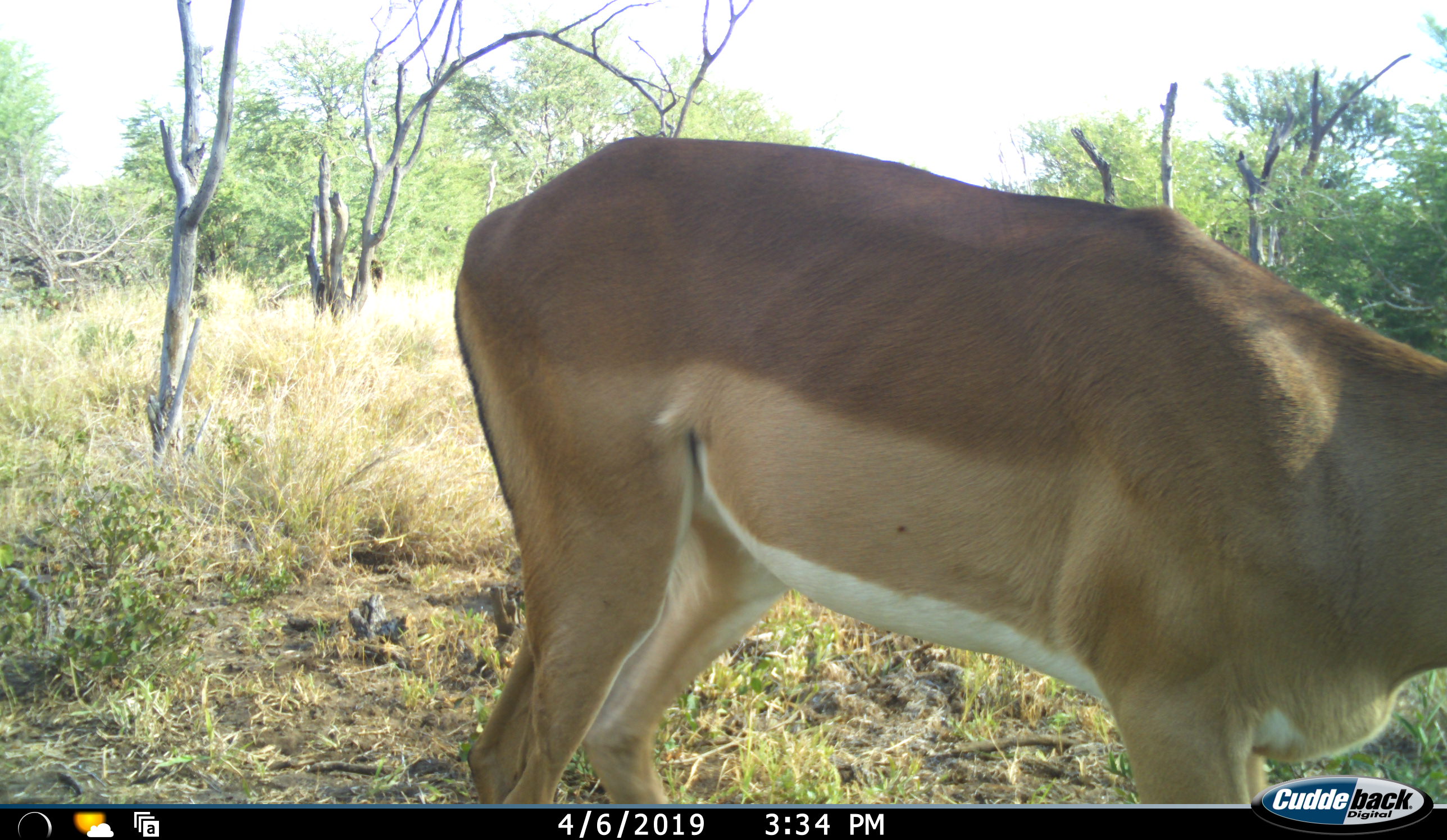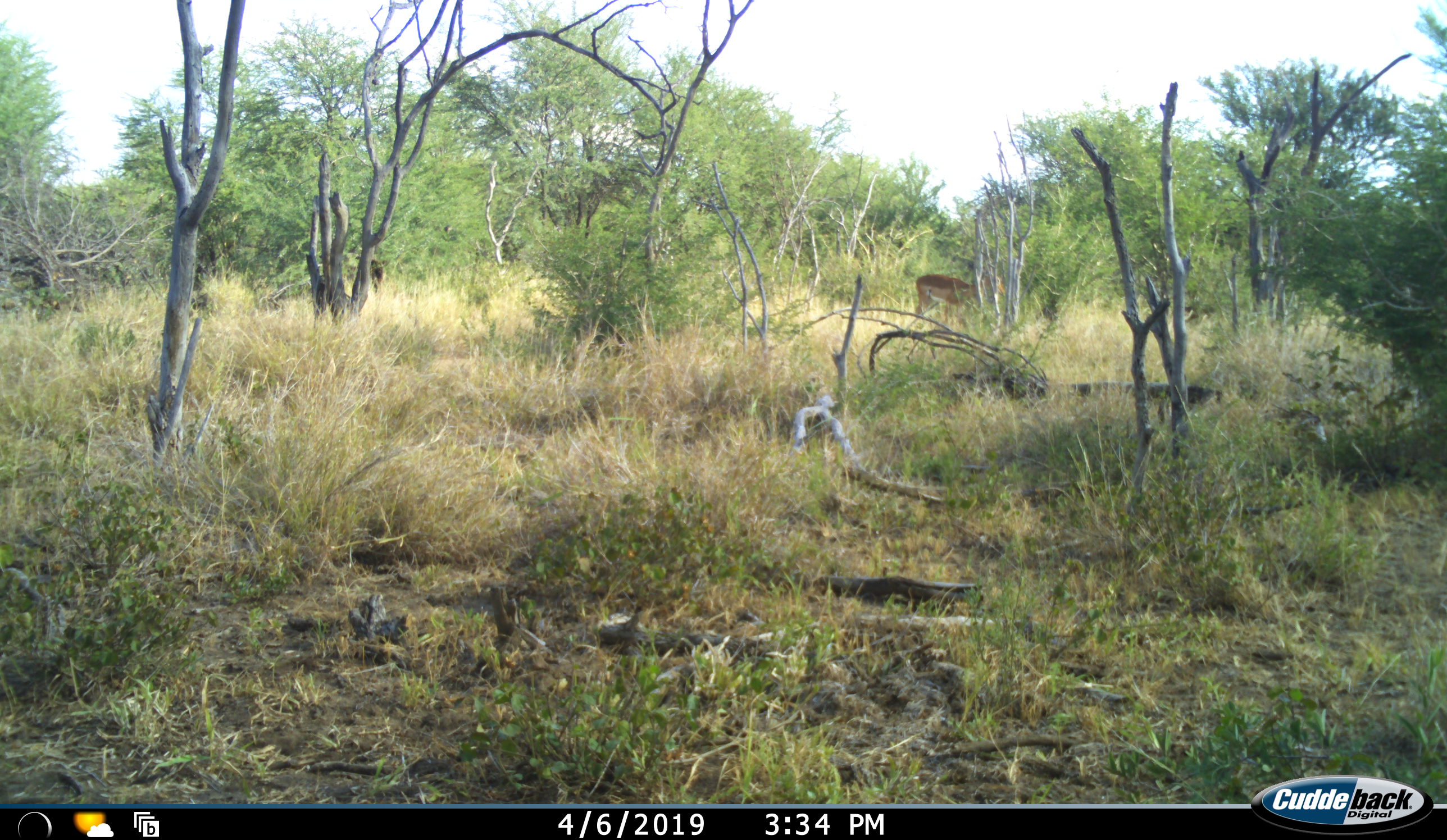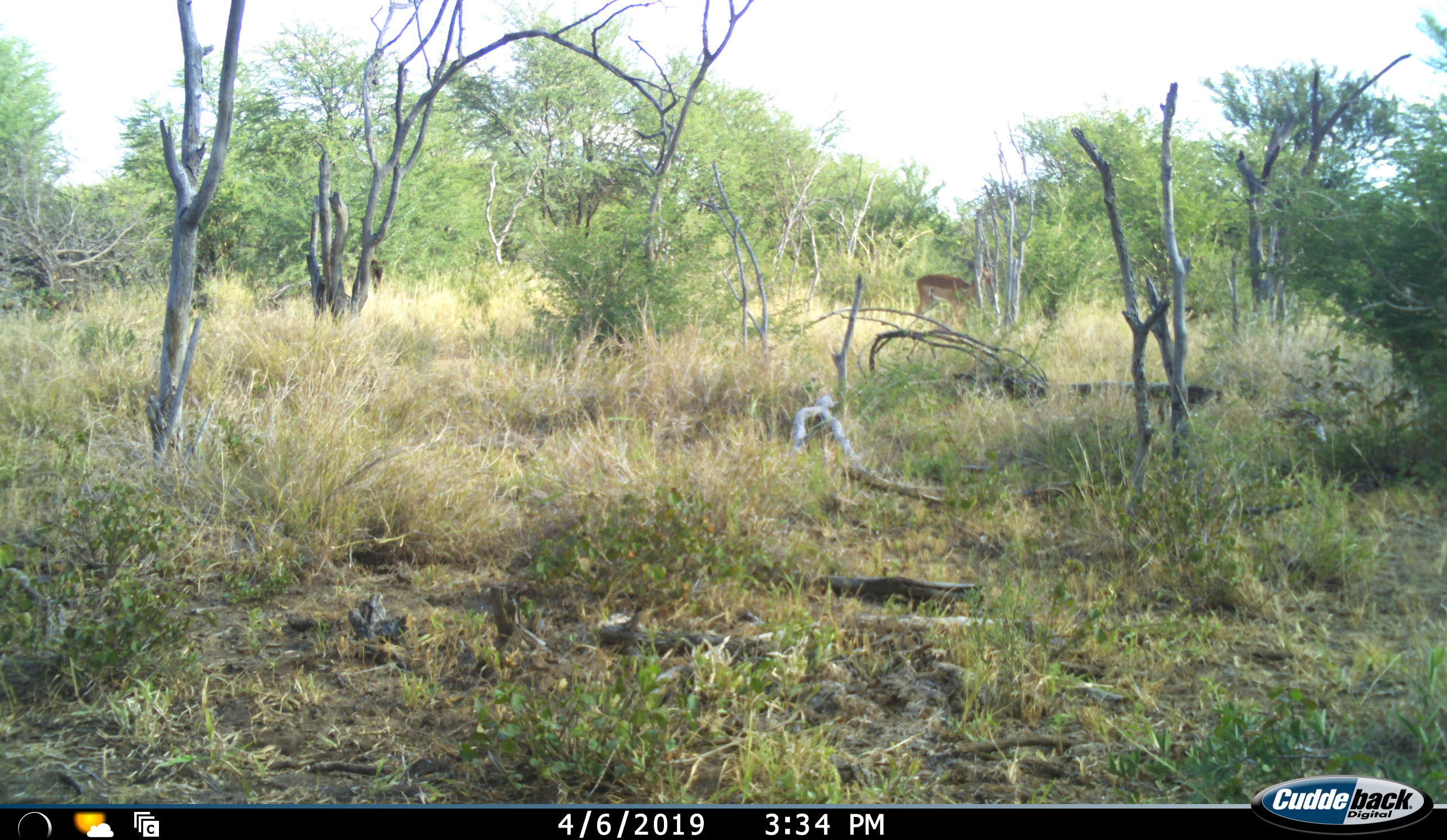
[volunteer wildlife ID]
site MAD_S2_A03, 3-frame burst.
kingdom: Animalia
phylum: Chordata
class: Mammalia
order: Artiodactyla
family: Bovidae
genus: Aepyceros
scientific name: Aepyceros melampus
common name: impala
Impala (Aepyceros melampus), count 2. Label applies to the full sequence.